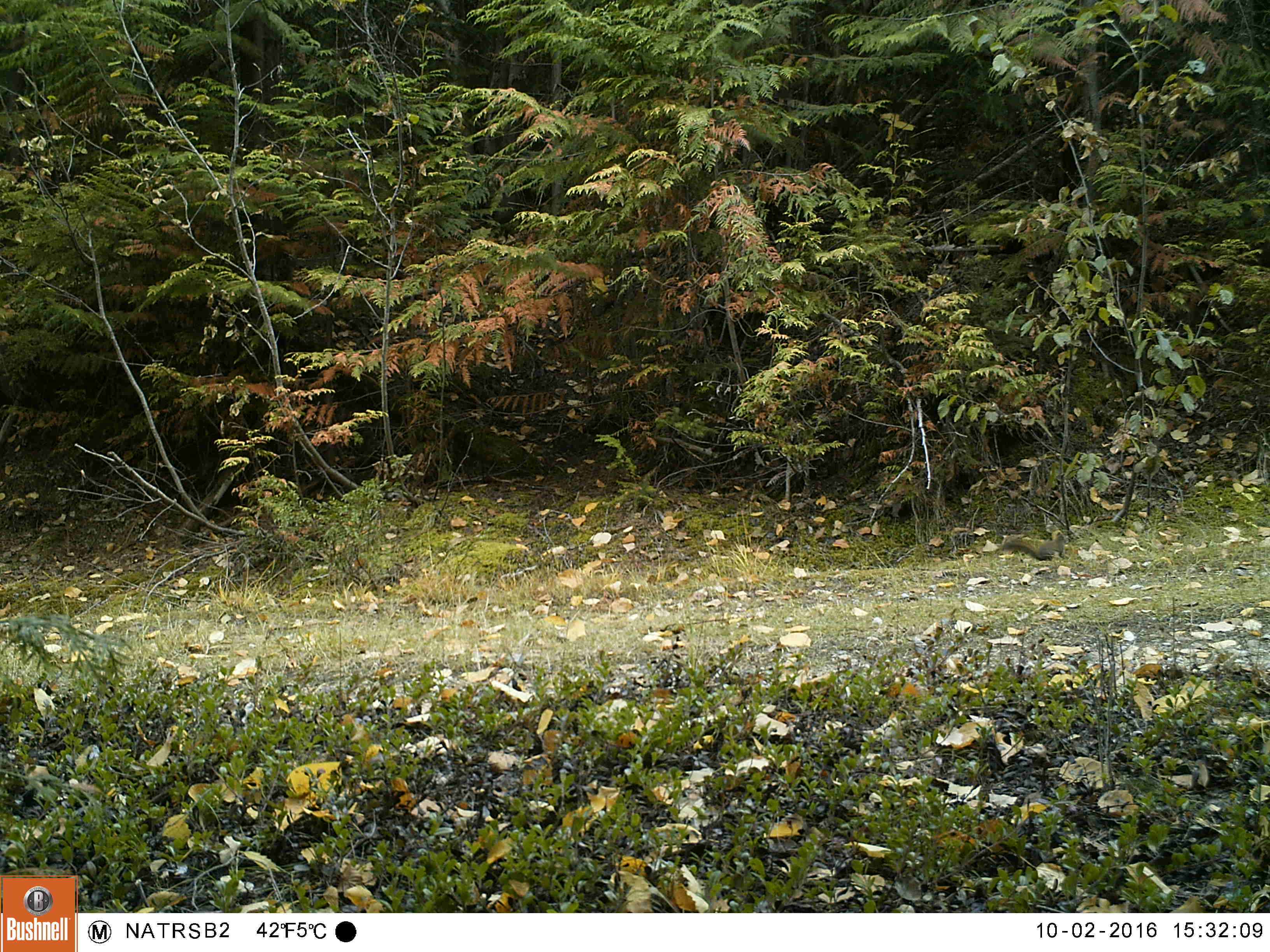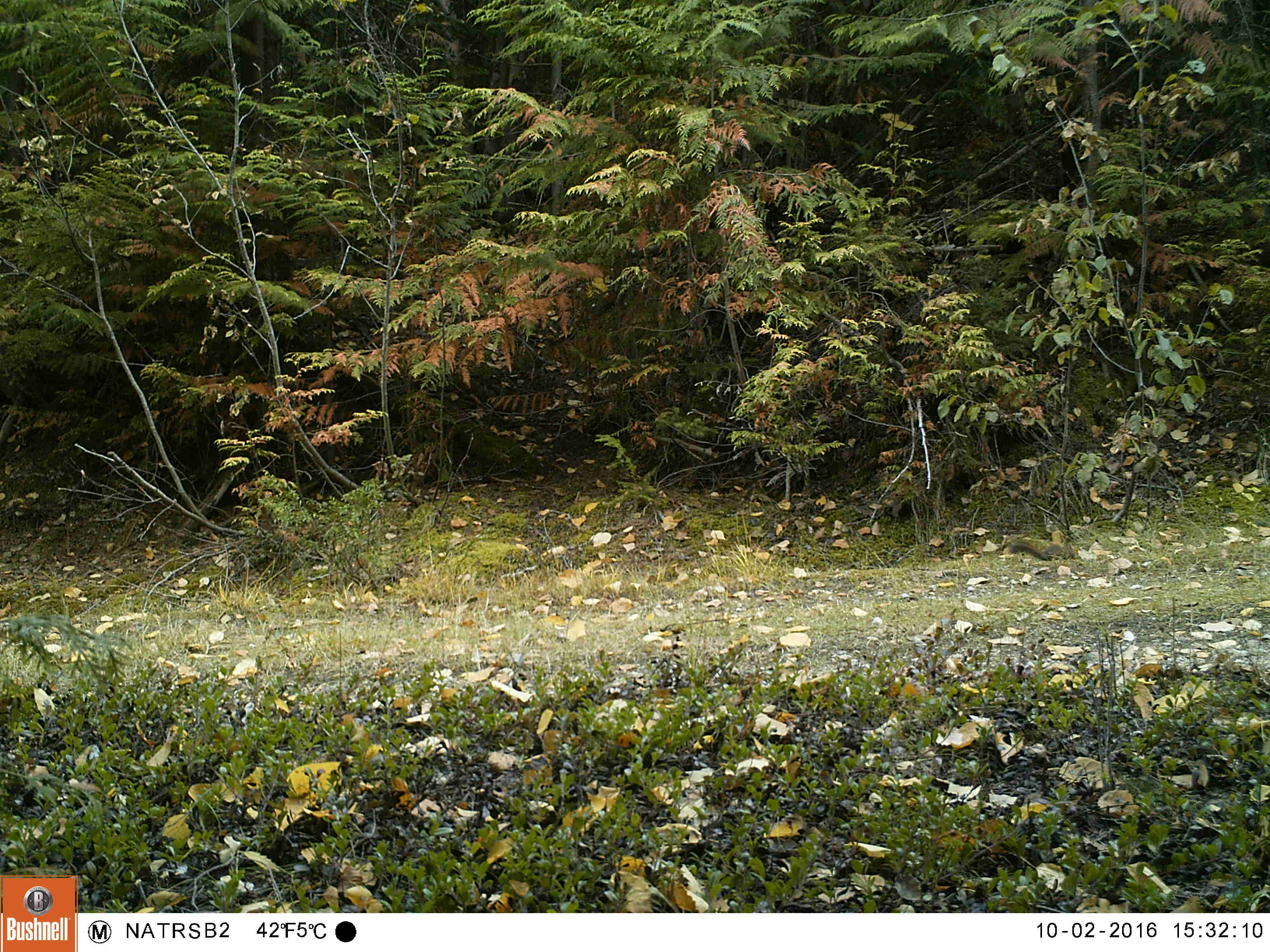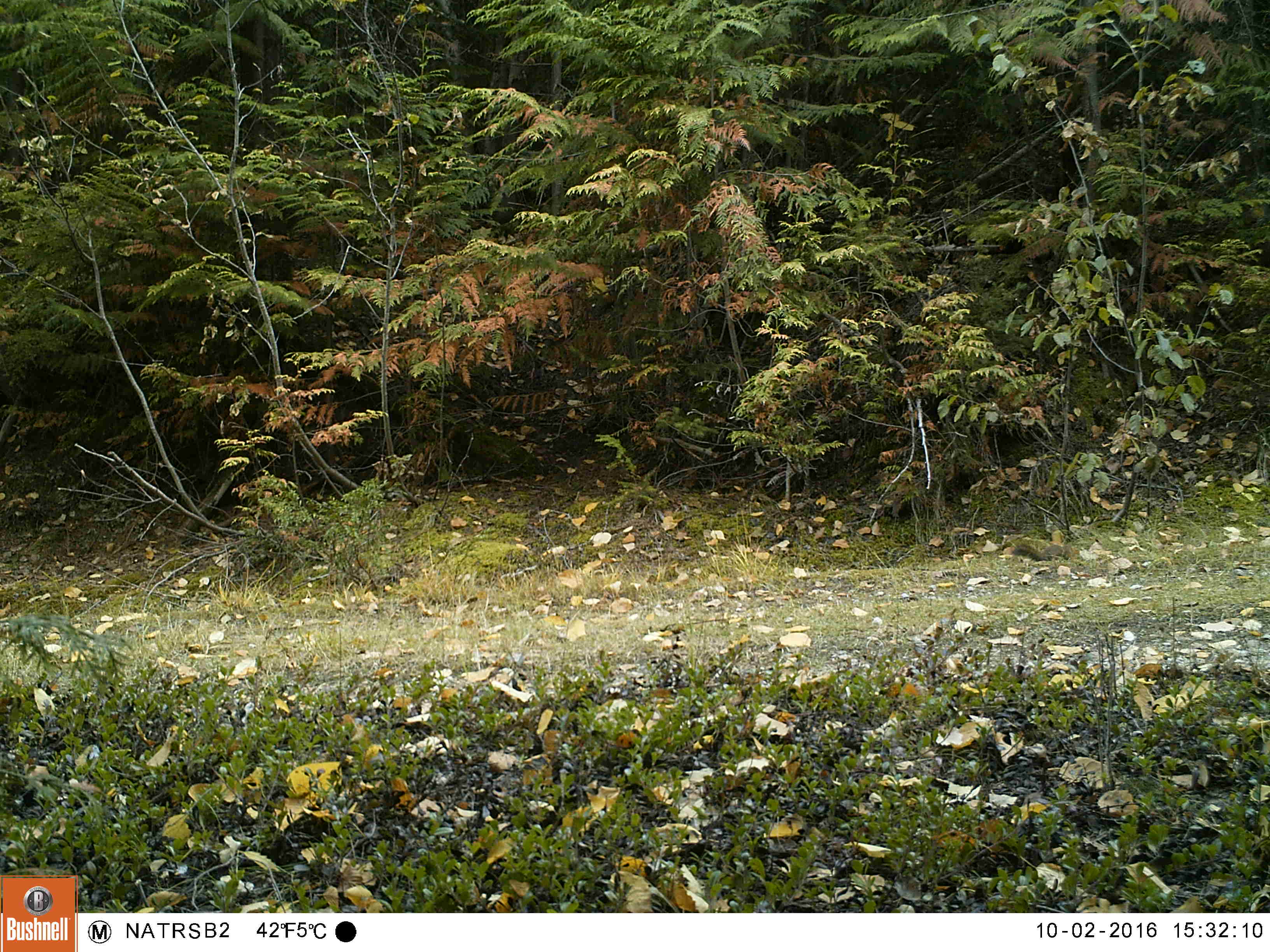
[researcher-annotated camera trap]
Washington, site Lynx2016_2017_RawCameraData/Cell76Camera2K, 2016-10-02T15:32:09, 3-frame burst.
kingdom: Animalia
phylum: Chordata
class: Mammalia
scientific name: Mammalia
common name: small mammal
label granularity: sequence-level